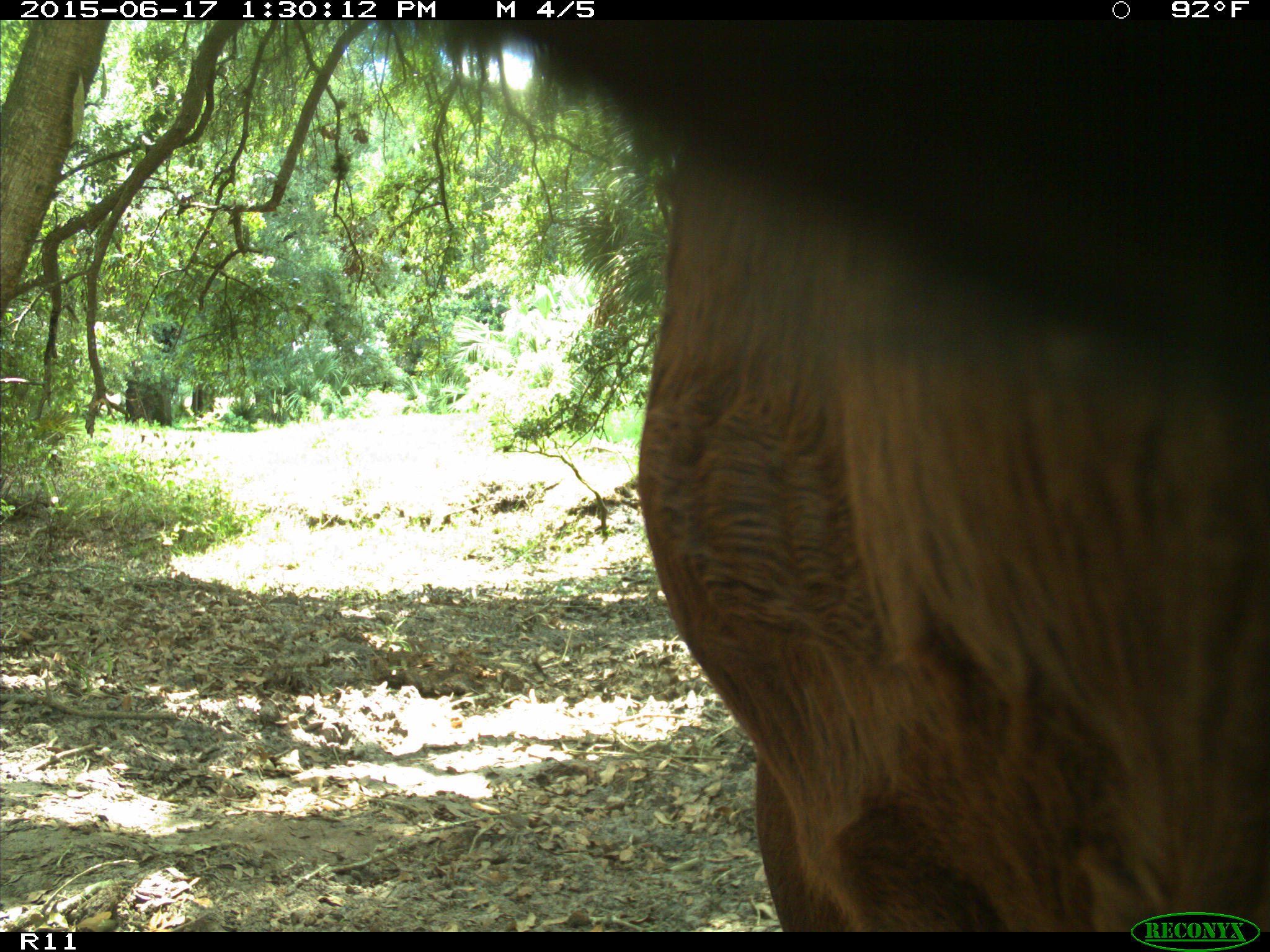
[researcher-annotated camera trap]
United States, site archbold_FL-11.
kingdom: Animalia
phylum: Chordata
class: Mammalia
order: Artiodactyla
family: Bovidae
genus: Bos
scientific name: Bos taurus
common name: domestic cow